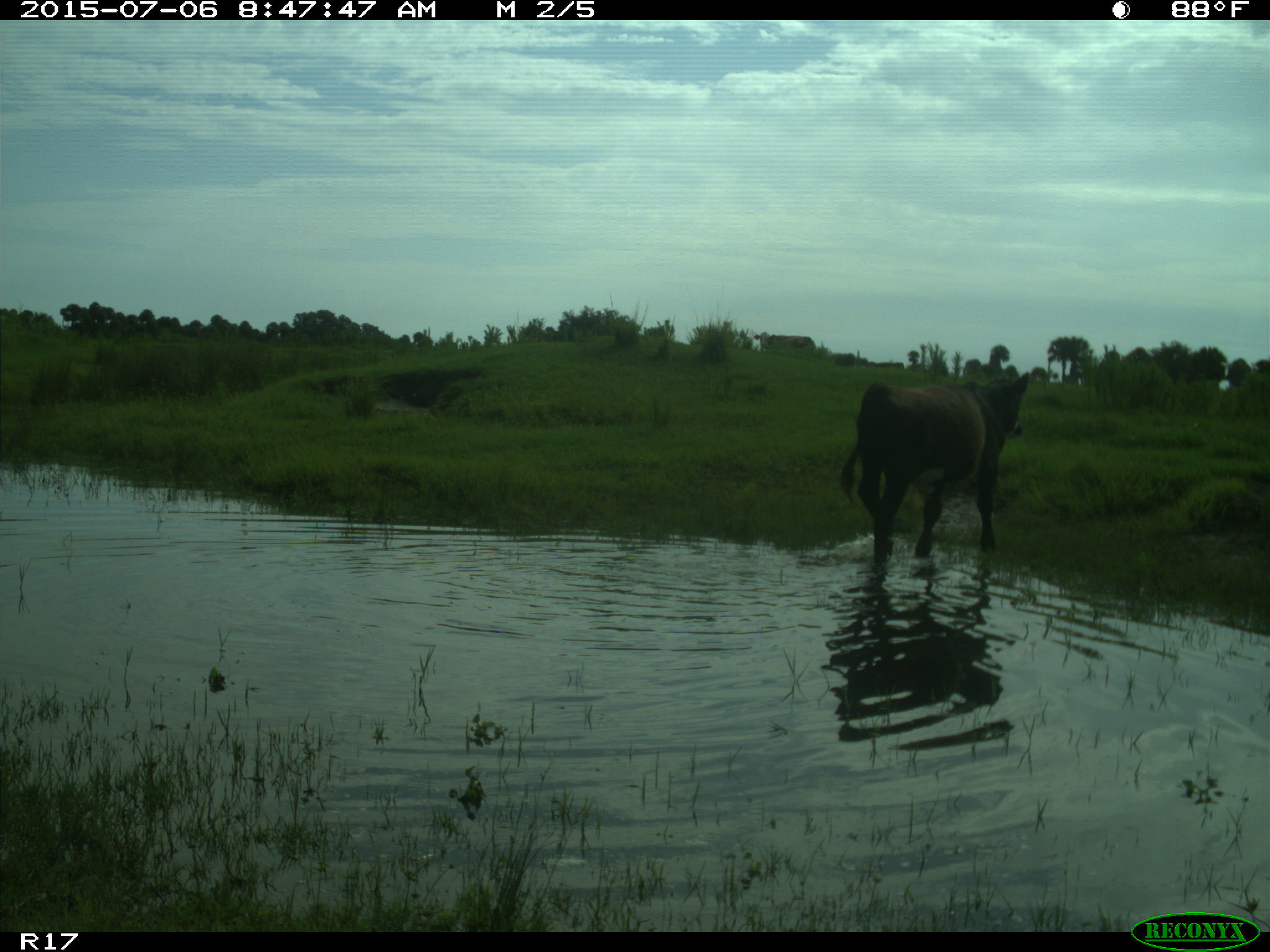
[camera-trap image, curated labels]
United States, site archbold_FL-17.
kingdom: Animalia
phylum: Chordata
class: Mammalia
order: Artiodactyla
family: Bovidae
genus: Bos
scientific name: Bos taurus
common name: domestic cow